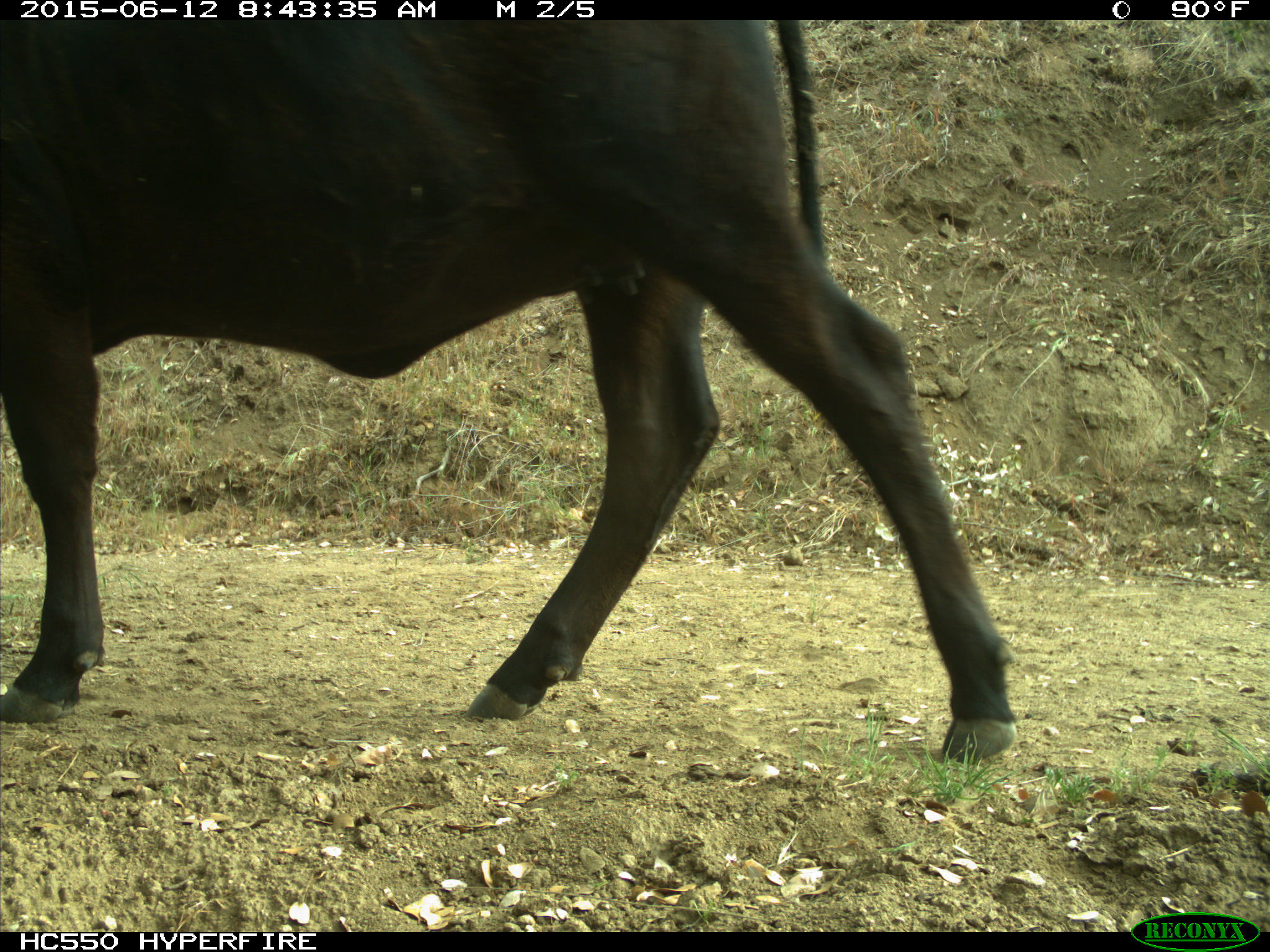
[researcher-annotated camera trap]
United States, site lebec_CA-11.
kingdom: Animalia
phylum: Chordata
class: Mammalia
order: Artiodactyla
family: Bovidae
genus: Bos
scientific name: Bos taurus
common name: domestic cow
Bos taurus (domestic cow).